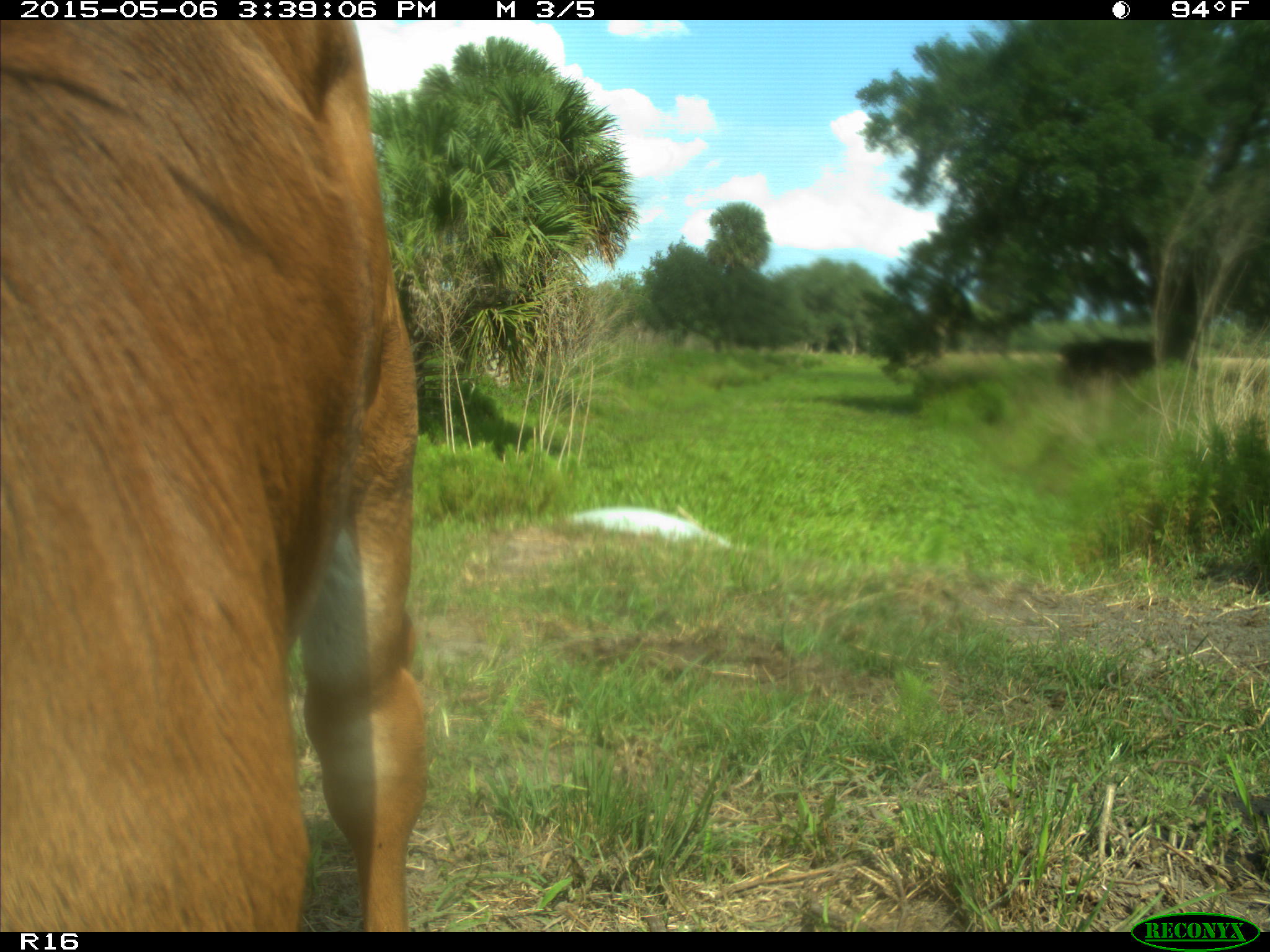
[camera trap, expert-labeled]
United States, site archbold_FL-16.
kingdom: Animalia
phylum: Chordata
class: Mammalia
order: Artiodactyla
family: Bovidae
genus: Bos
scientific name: Bos taurus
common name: domestic cow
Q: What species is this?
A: Bos taurus (domestic cow).